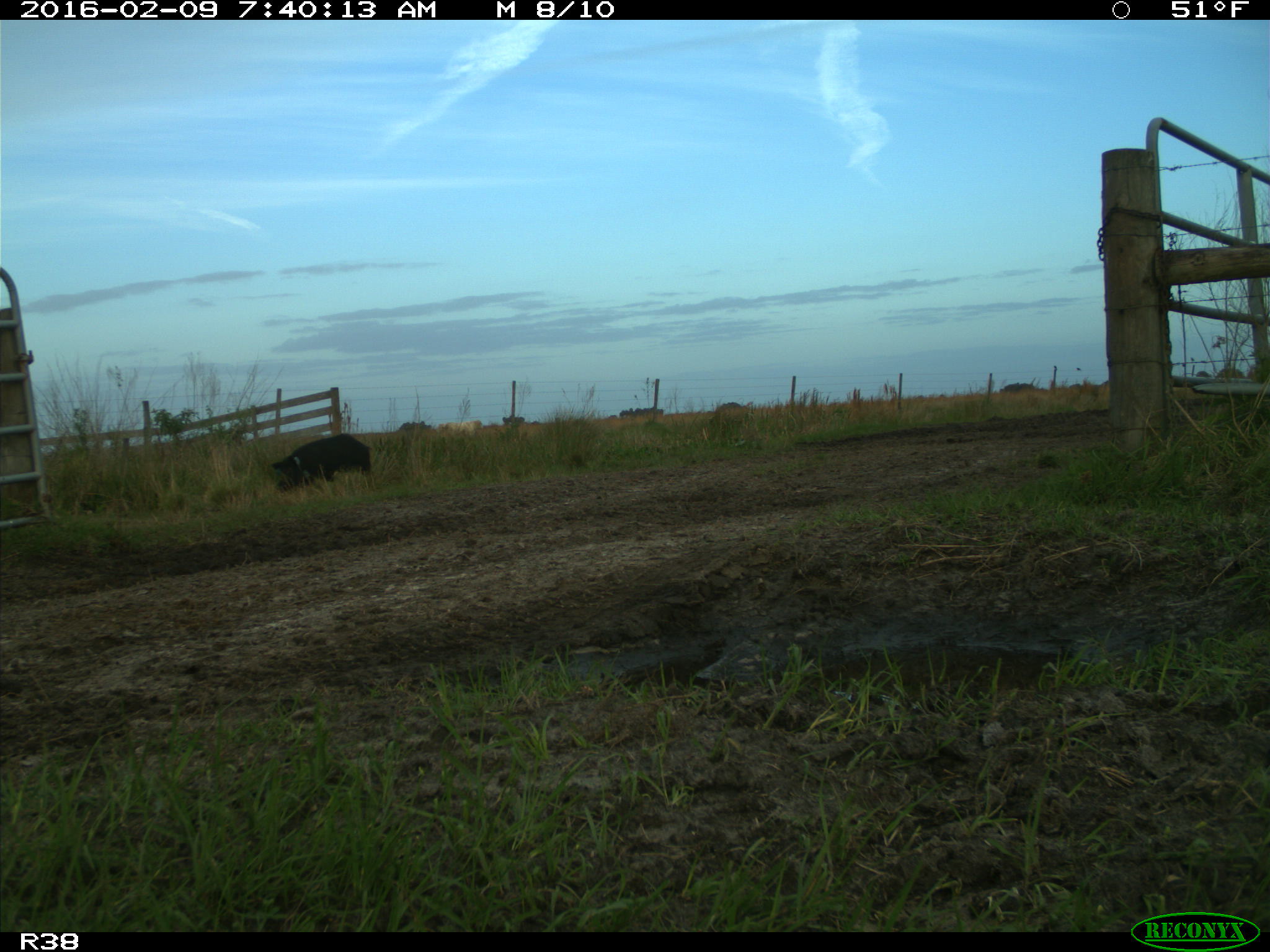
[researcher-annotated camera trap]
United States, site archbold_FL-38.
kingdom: Animalia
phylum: Chordata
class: Mammalia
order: Artiodactyla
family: Suidae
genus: Sus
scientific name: Sus scrofa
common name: wild boar